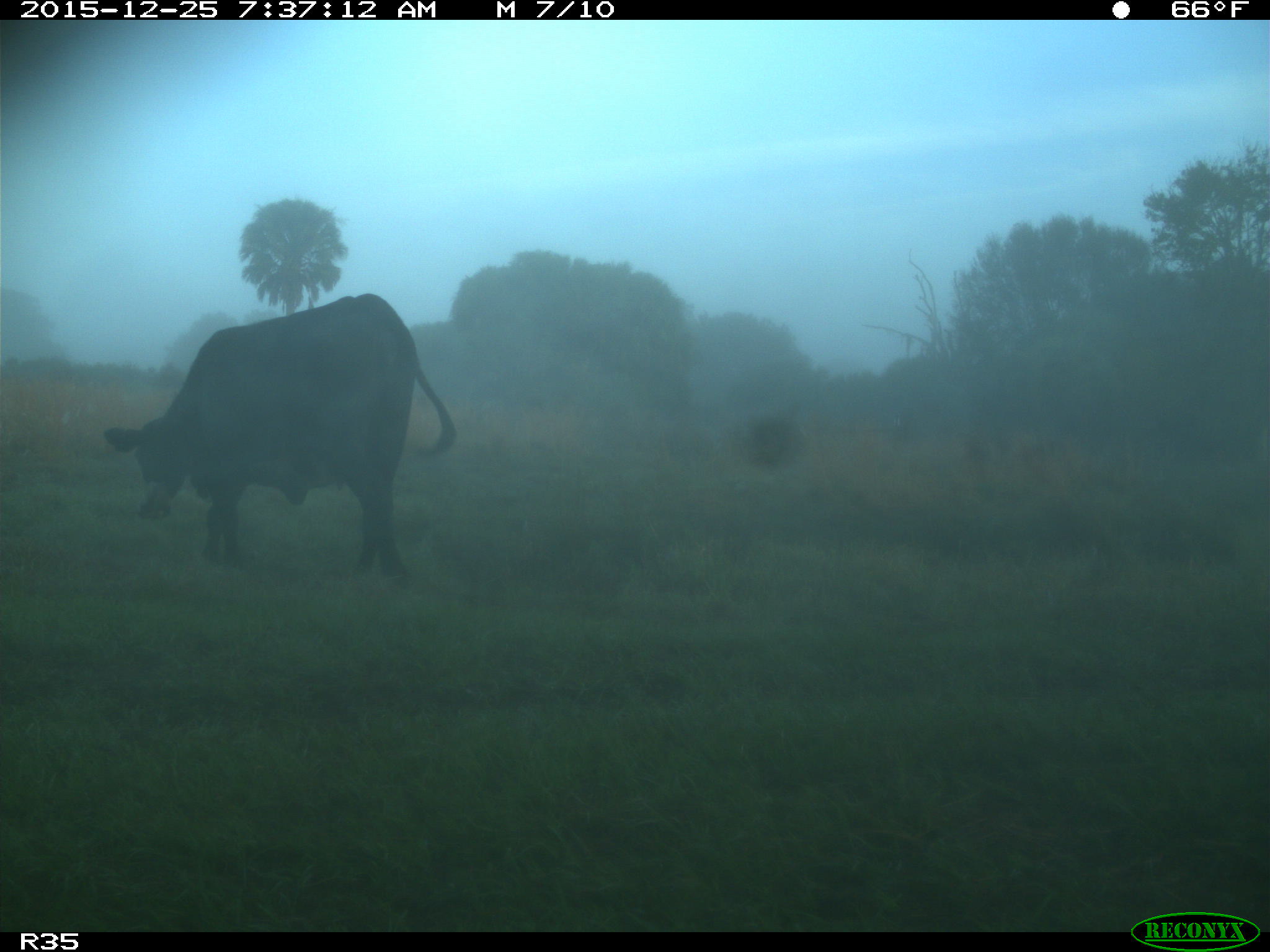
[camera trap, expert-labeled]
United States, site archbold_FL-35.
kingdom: Animalia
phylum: Chordata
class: Mammalia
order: Artiodactyla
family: Bovidae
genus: Bos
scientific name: Bos taurus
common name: domestic cow